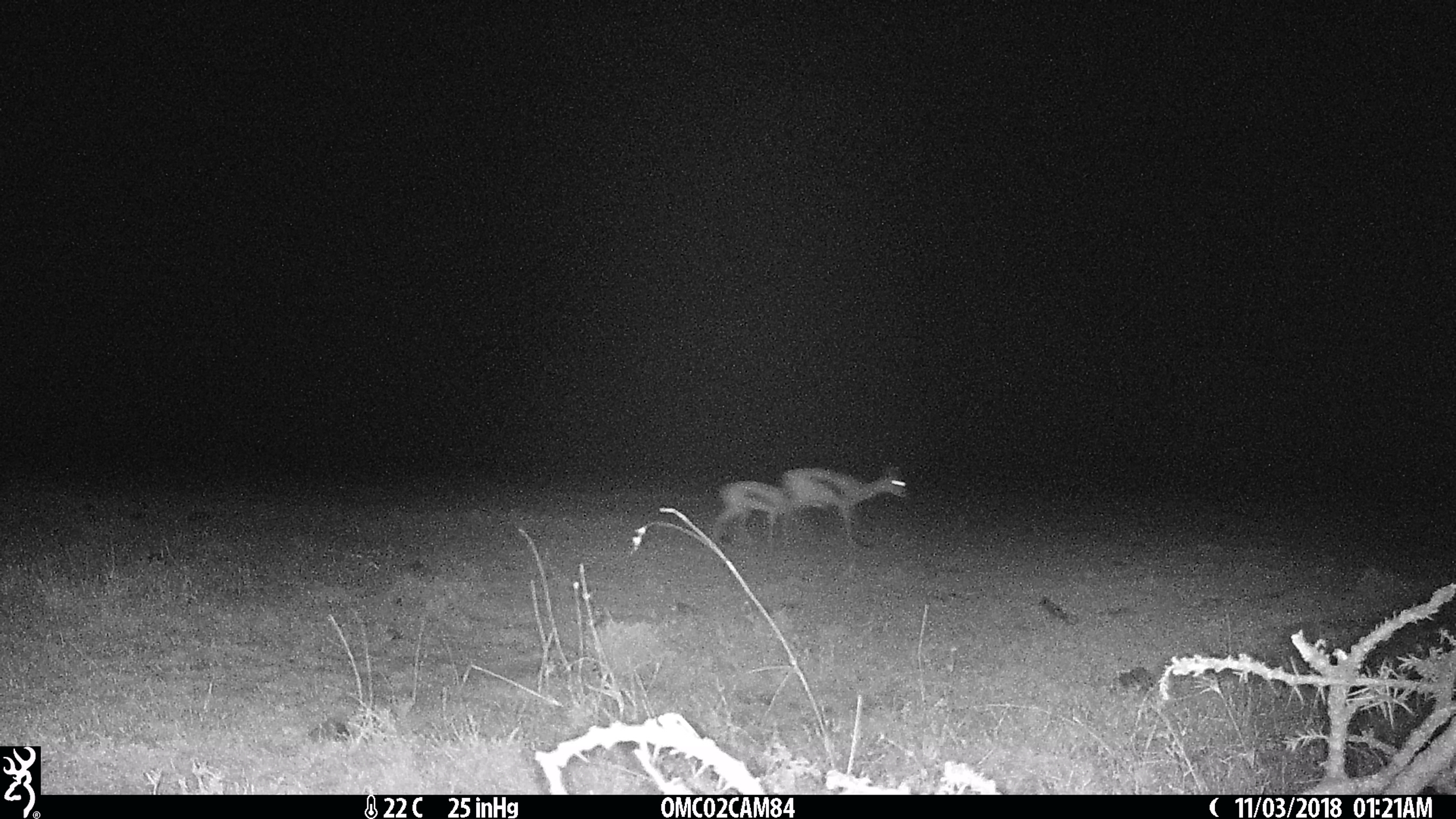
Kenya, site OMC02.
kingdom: Animalia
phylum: Chordata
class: Mammalia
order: Artiodactyla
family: Bovidae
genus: Eudorcas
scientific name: Eudorcas thomsonii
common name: thomon's gazelle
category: gazelle thomsons